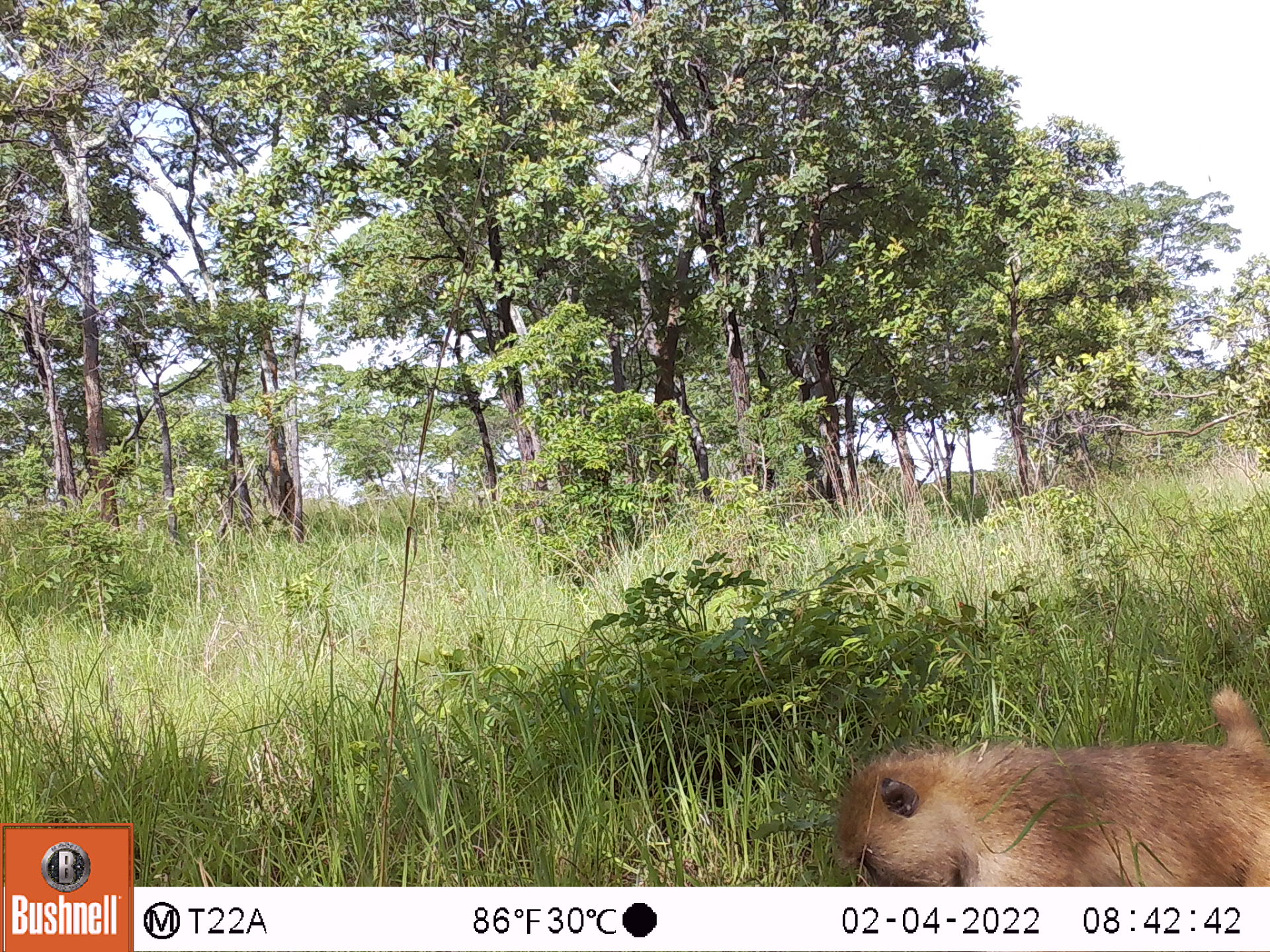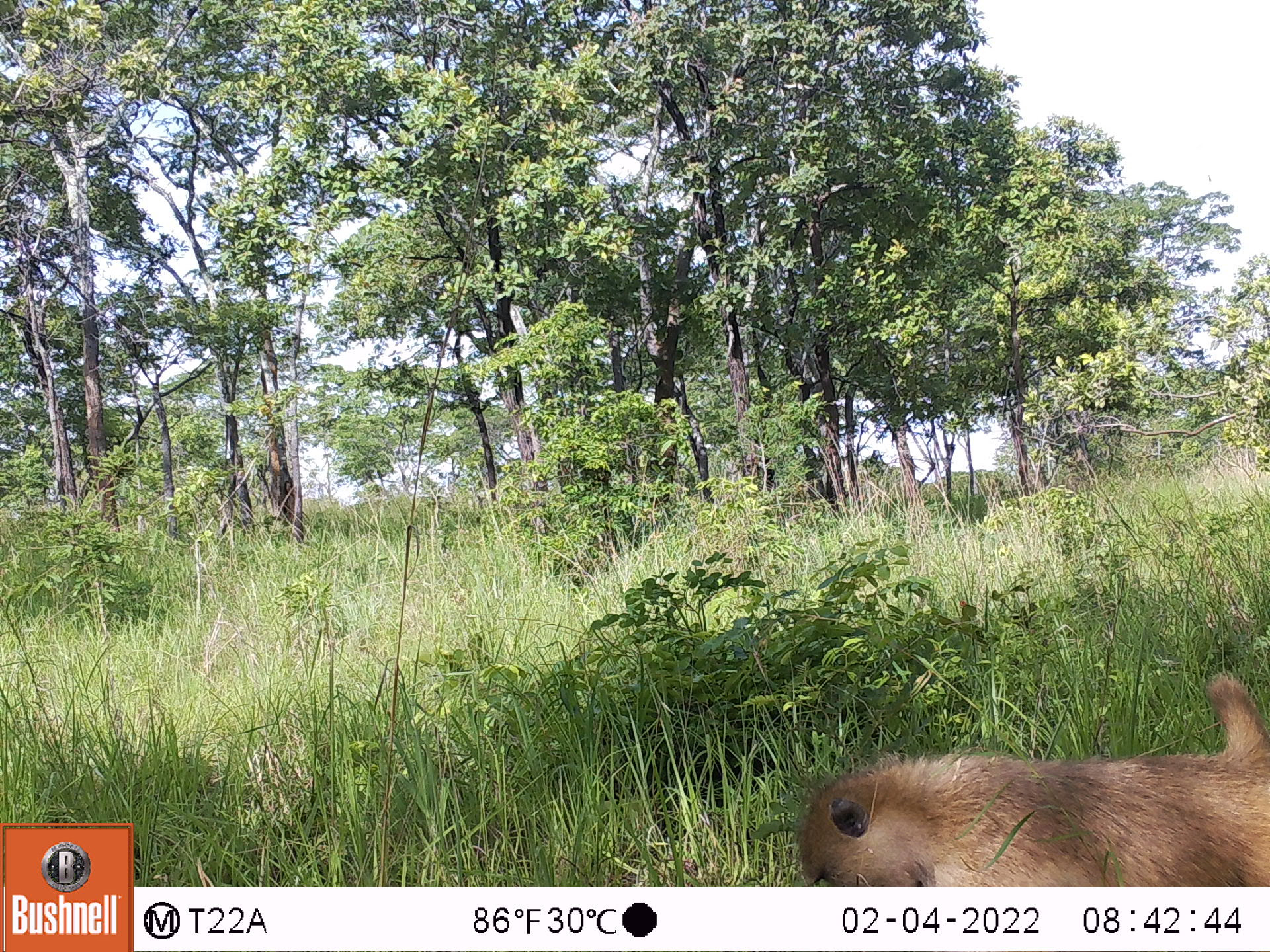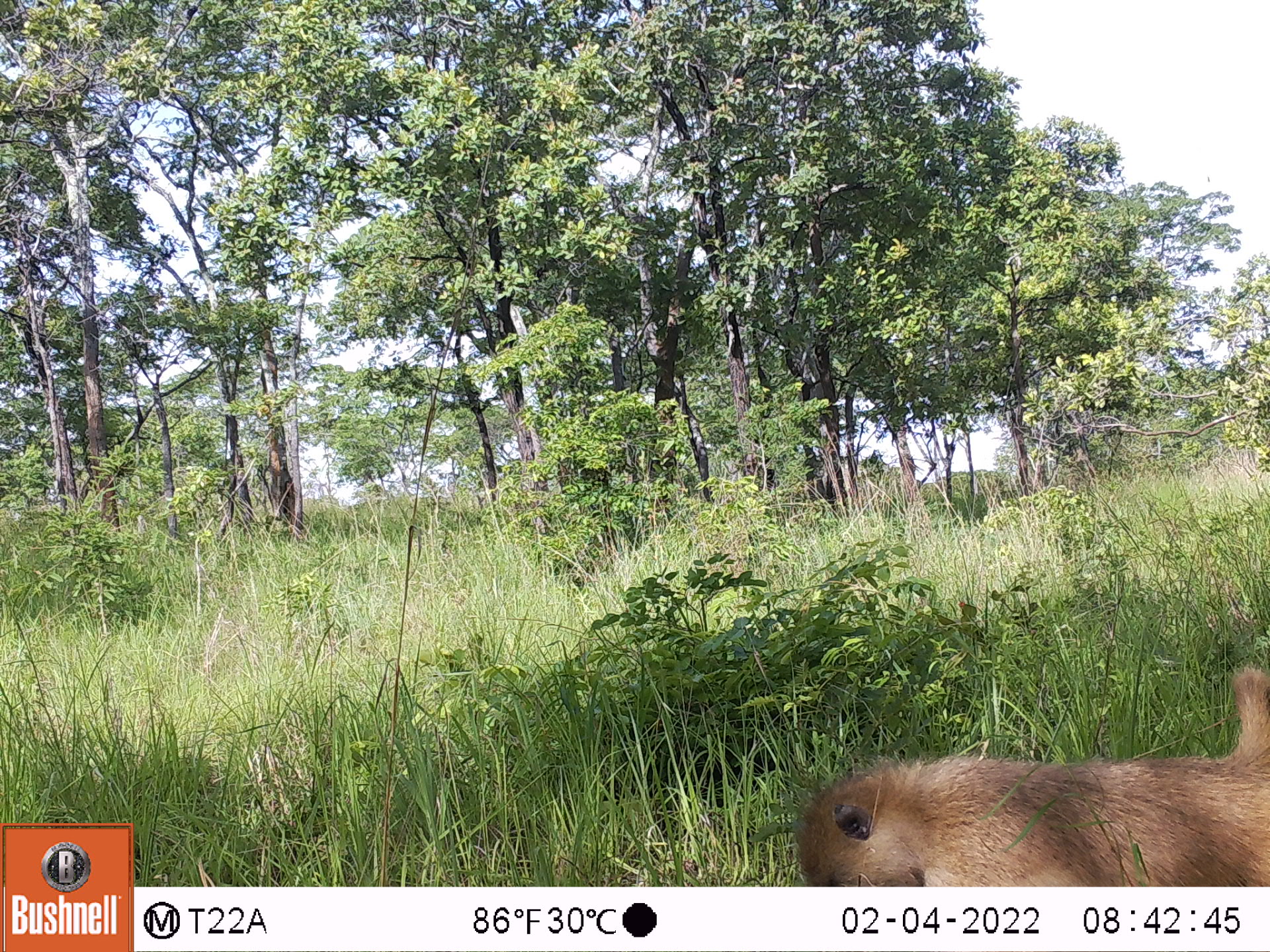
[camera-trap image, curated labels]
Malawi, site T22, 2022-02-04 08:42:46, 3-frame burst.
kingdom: Animalia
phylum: Chordata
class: Mammalia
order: Primates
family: Cercopithecidae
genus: Papio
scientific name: Papio cynocephalus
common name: yellow baboon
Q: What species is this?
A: Yellow baboon (Papio cynocephalus).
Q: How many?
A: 1.